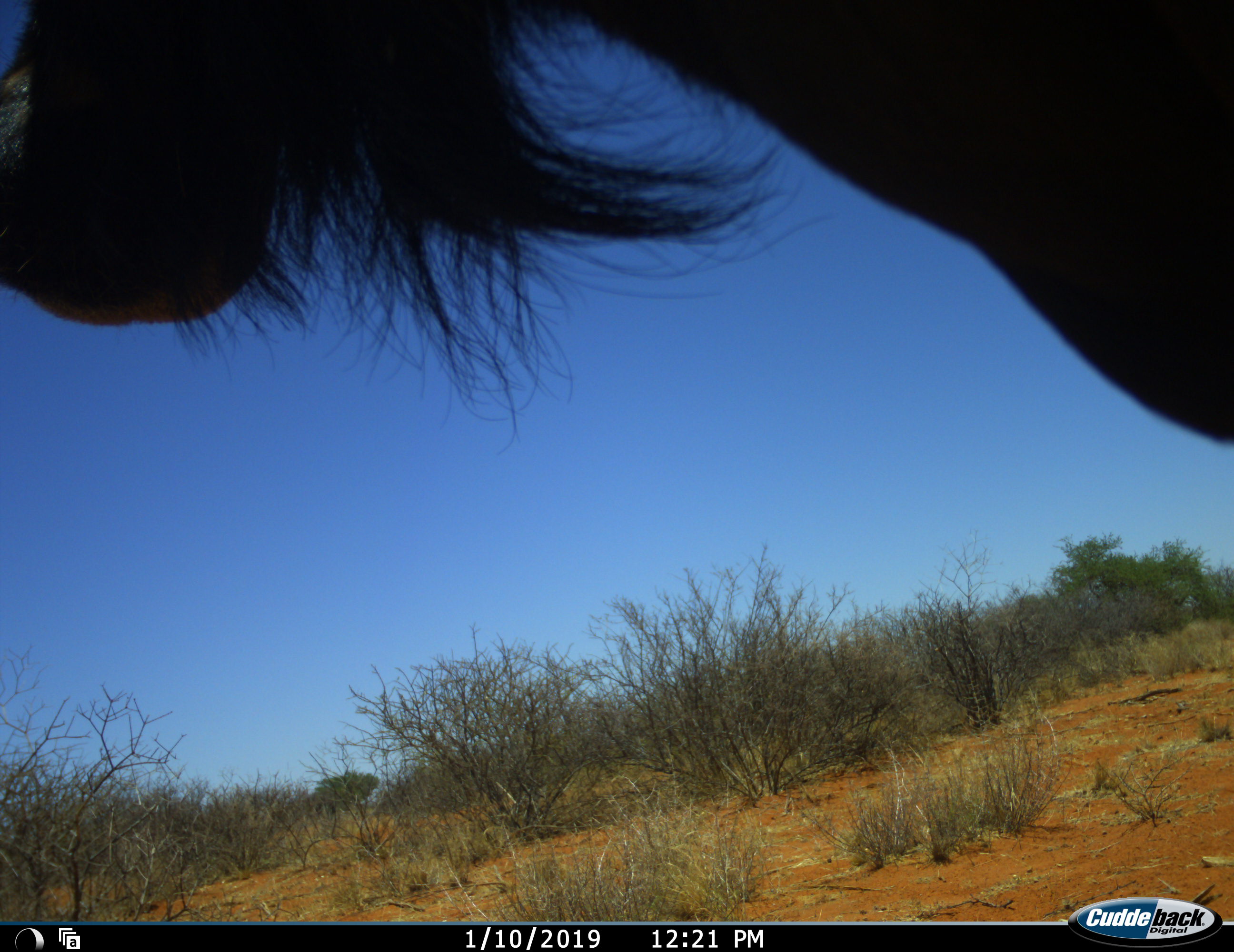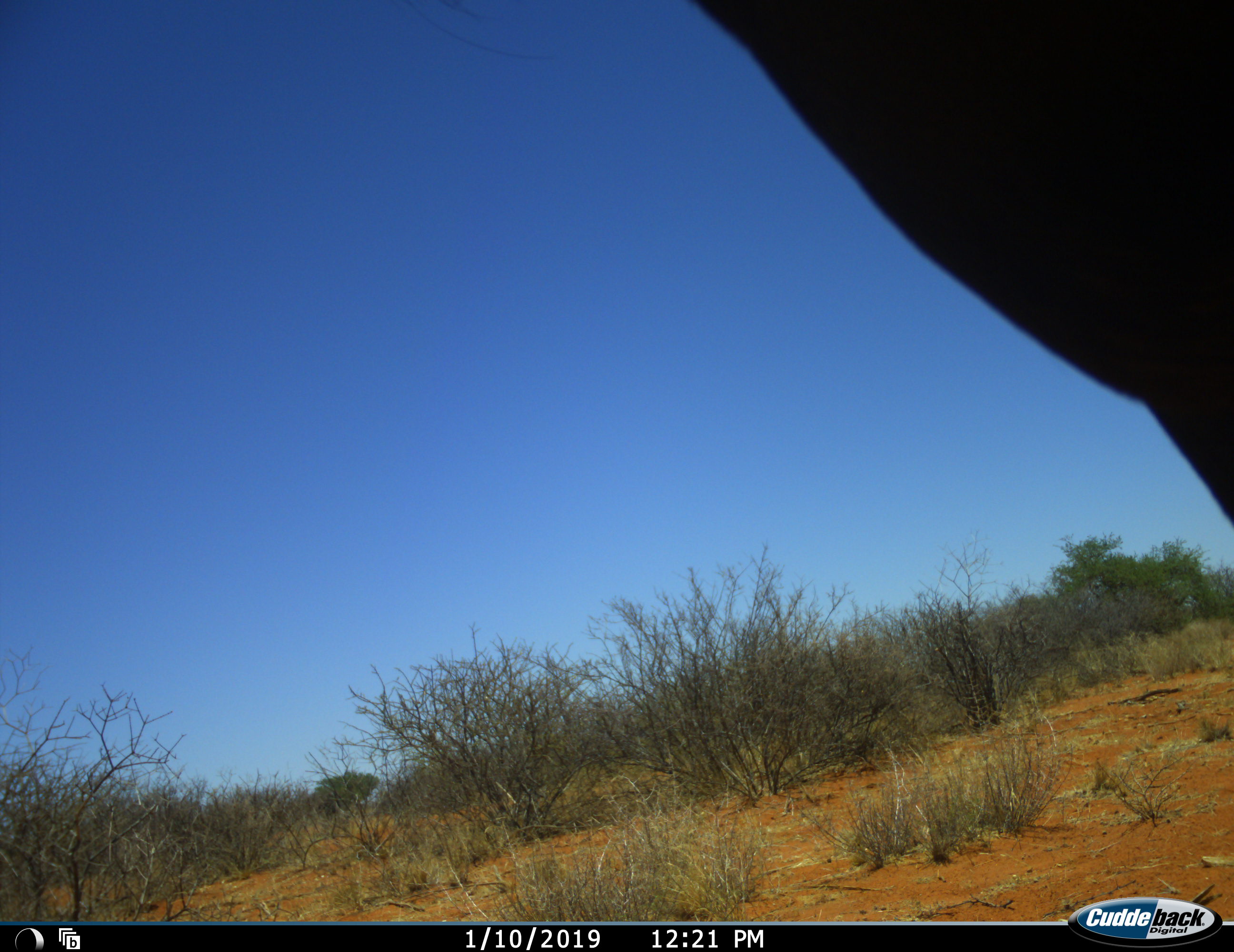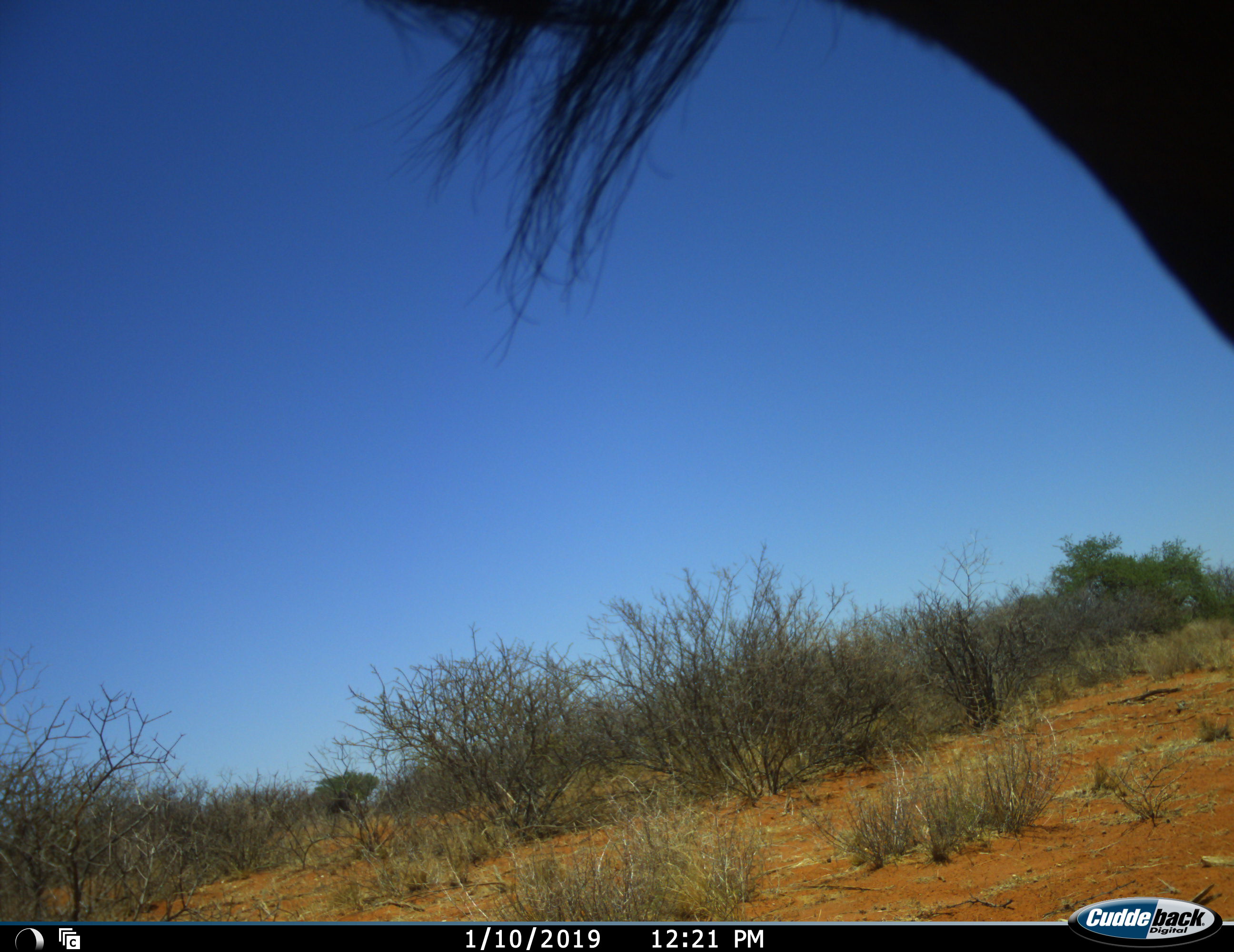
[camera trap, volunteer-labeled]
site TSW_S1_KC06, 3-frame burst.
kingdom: Animalia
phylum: Chordata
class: Mammalia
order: Artiodactyla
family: Bovidae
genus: Connochaetes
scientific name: Connochaetes taurinus taurinus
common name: blue wildebeest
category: wildebeestblue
Wildebeestblue (blue wildebeest) (Connochaetes taurinus taurinus), count 1. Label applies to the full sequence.